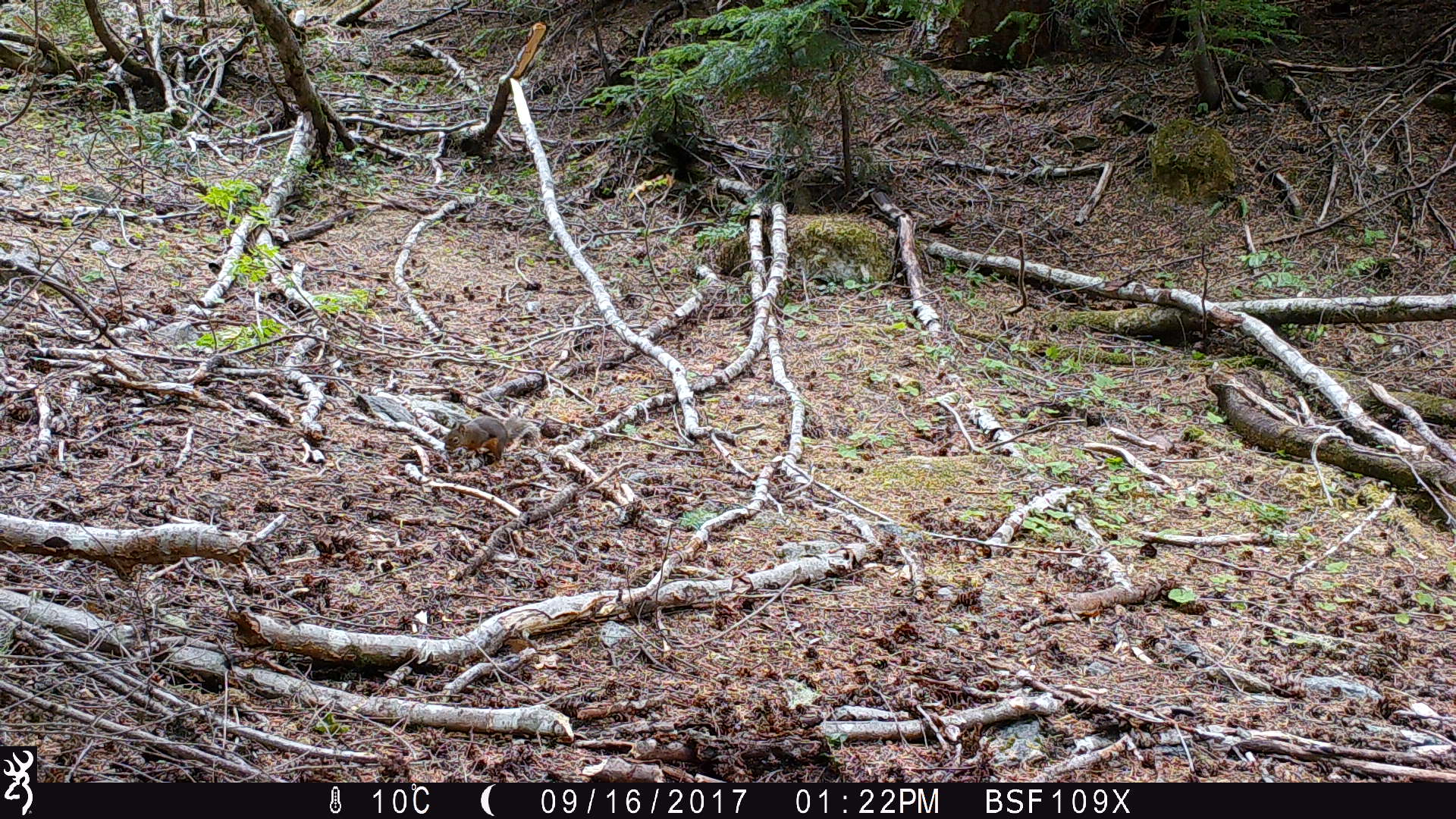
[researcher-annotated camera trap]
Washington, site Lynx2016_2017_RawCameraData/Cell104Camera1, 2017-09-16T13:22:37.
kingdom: Animalia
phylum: Chordata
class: Mammalia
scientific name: Mammalia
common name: small mammal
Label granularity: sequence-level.